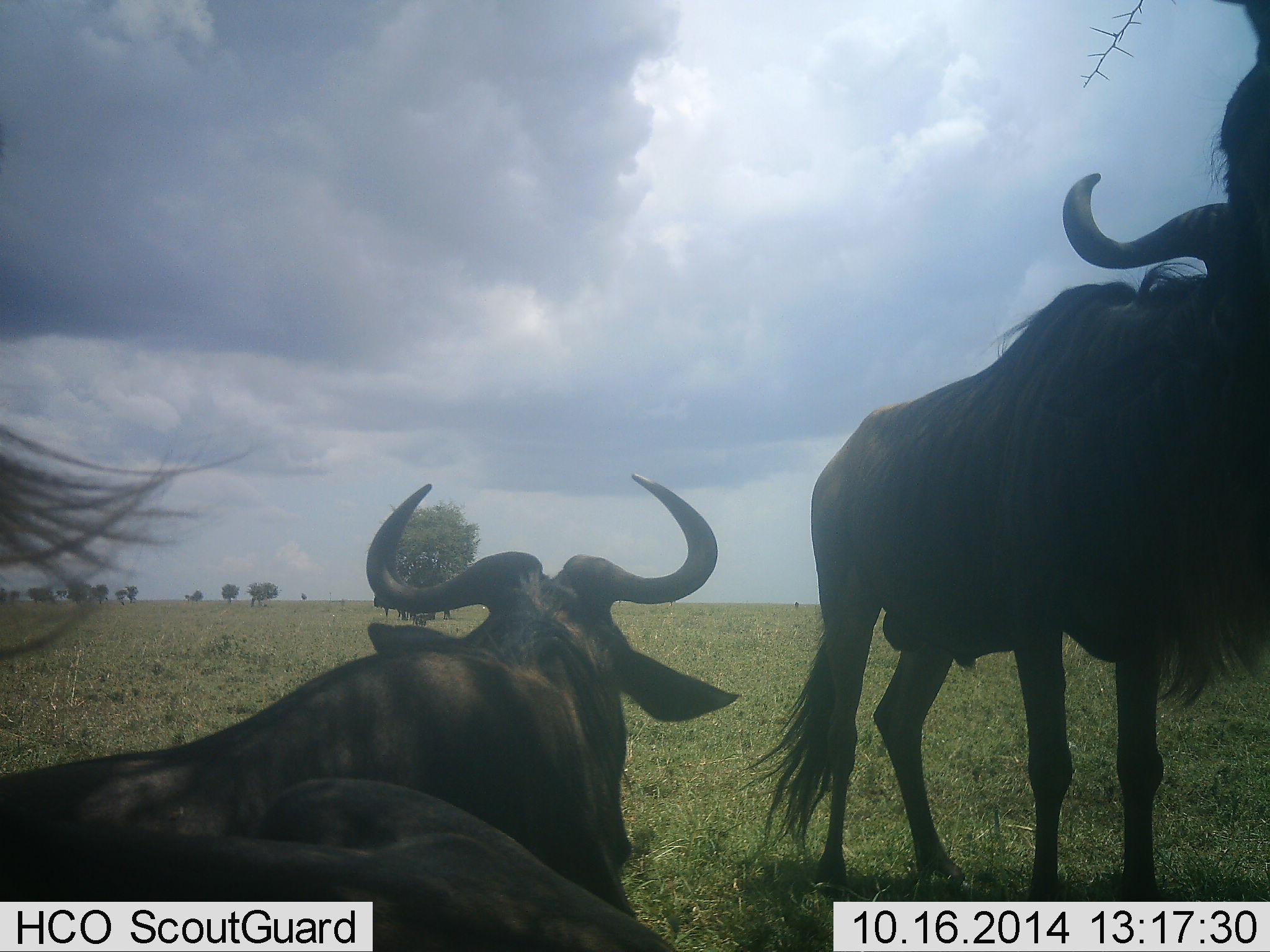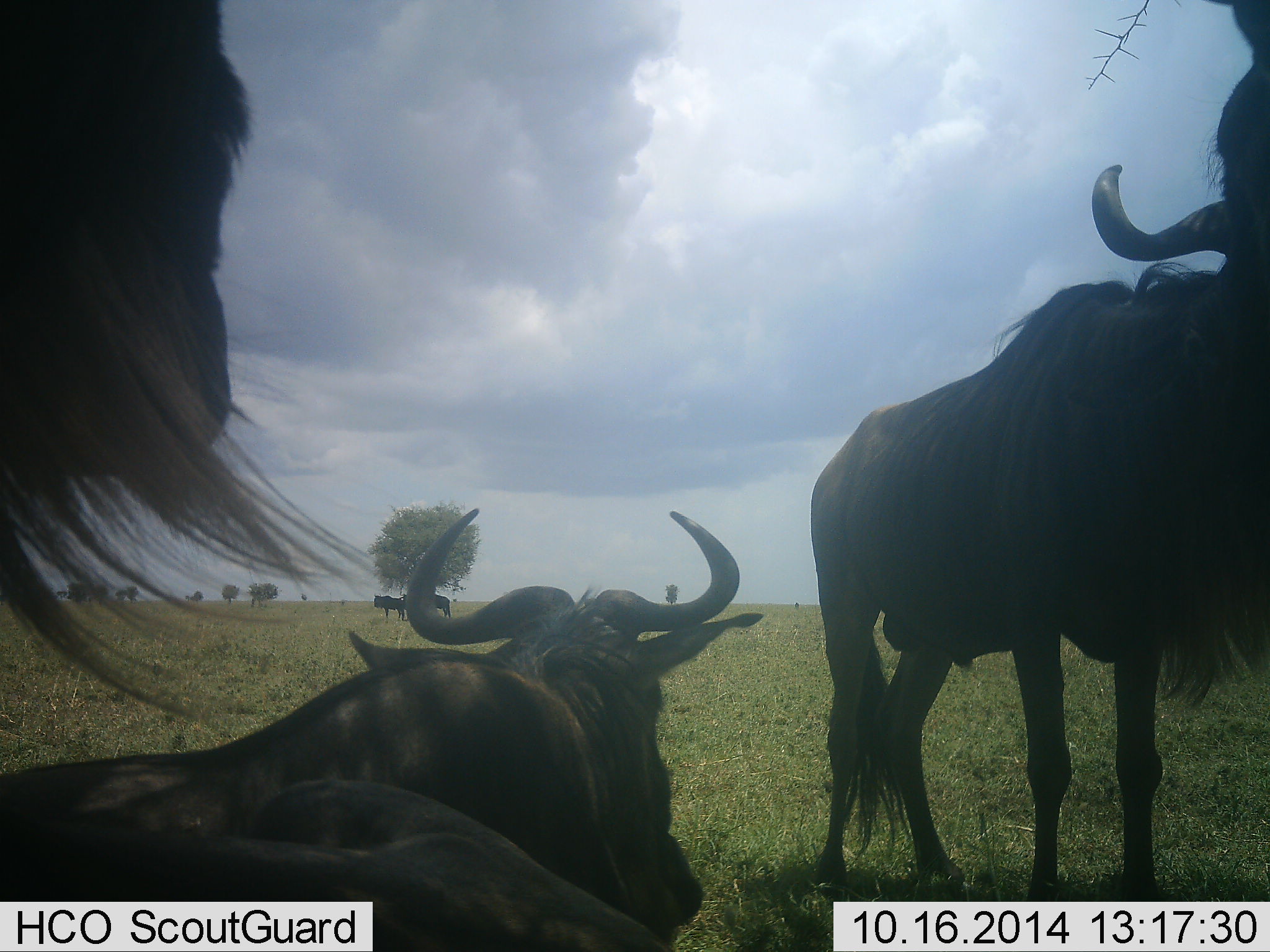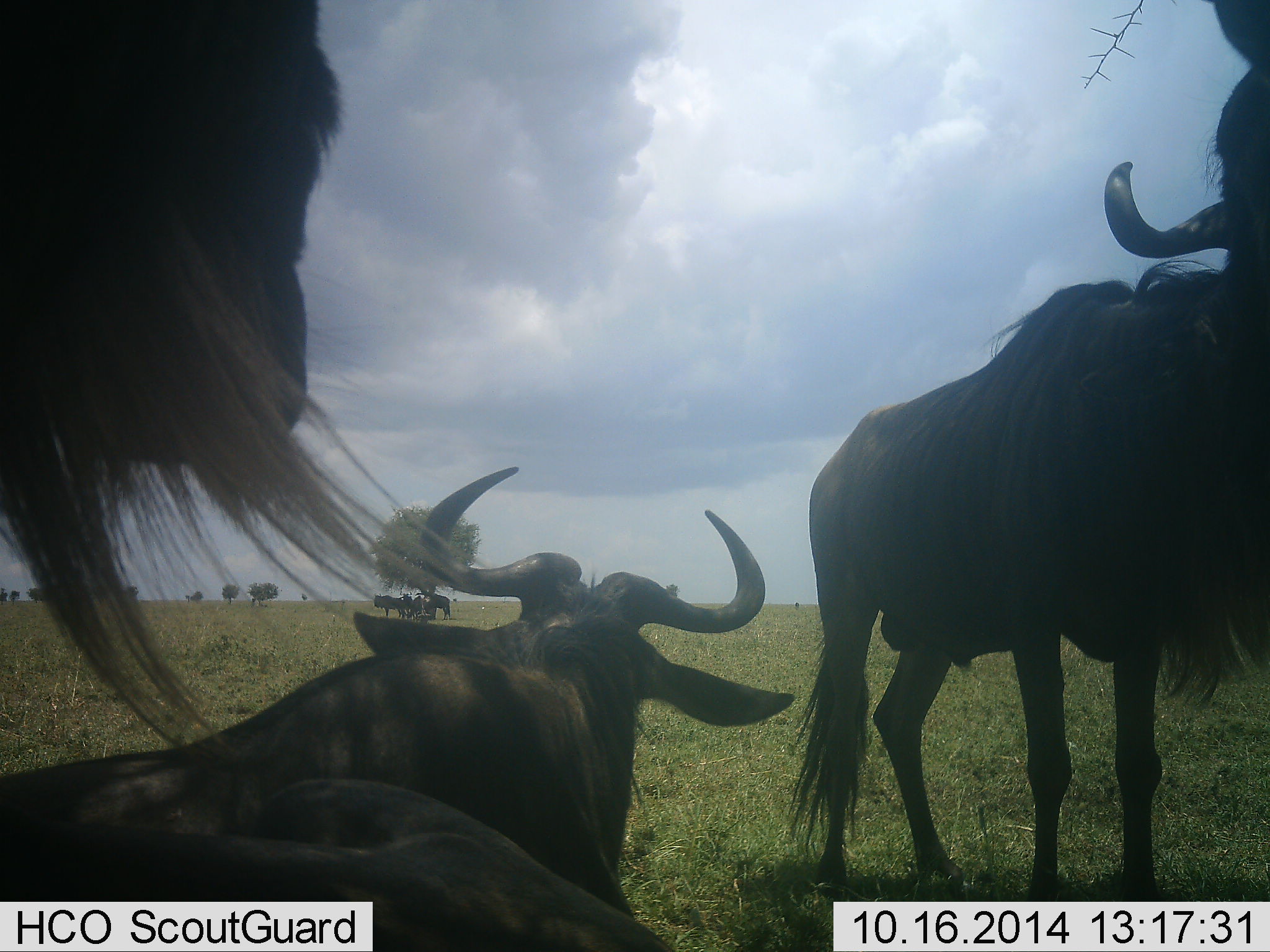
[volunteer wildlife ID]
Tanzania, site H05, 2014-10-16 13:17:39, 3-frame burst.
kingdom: Animalia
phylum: Chordata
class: Mammalia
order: Artiodactyla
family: Bovidae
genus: Connochaetes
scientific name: Connochaetes taurinus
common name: blue wildebeest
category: wildebeest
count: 6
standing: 80%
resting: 100%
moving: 0%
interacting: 10%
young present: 0%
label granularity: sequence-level